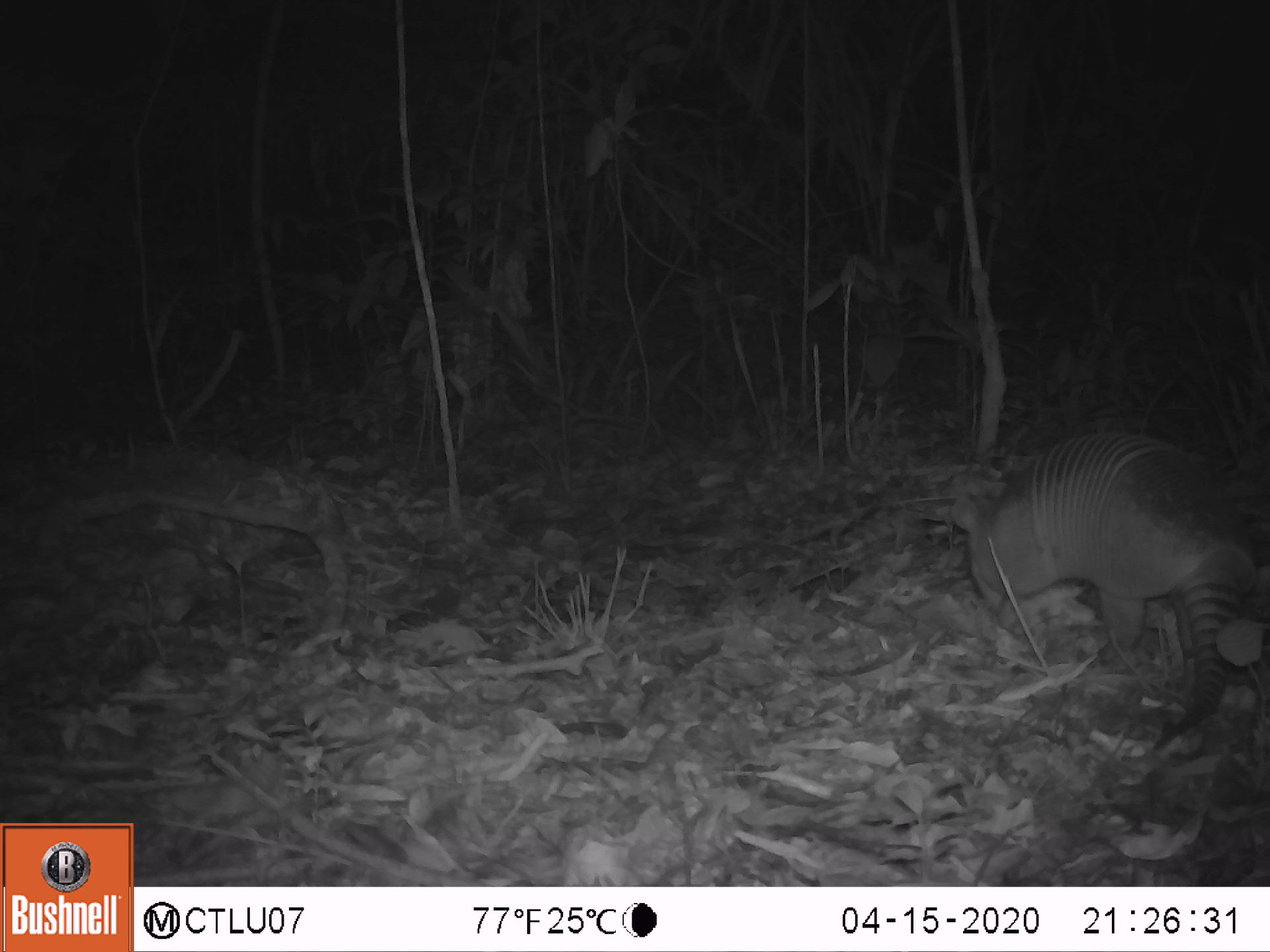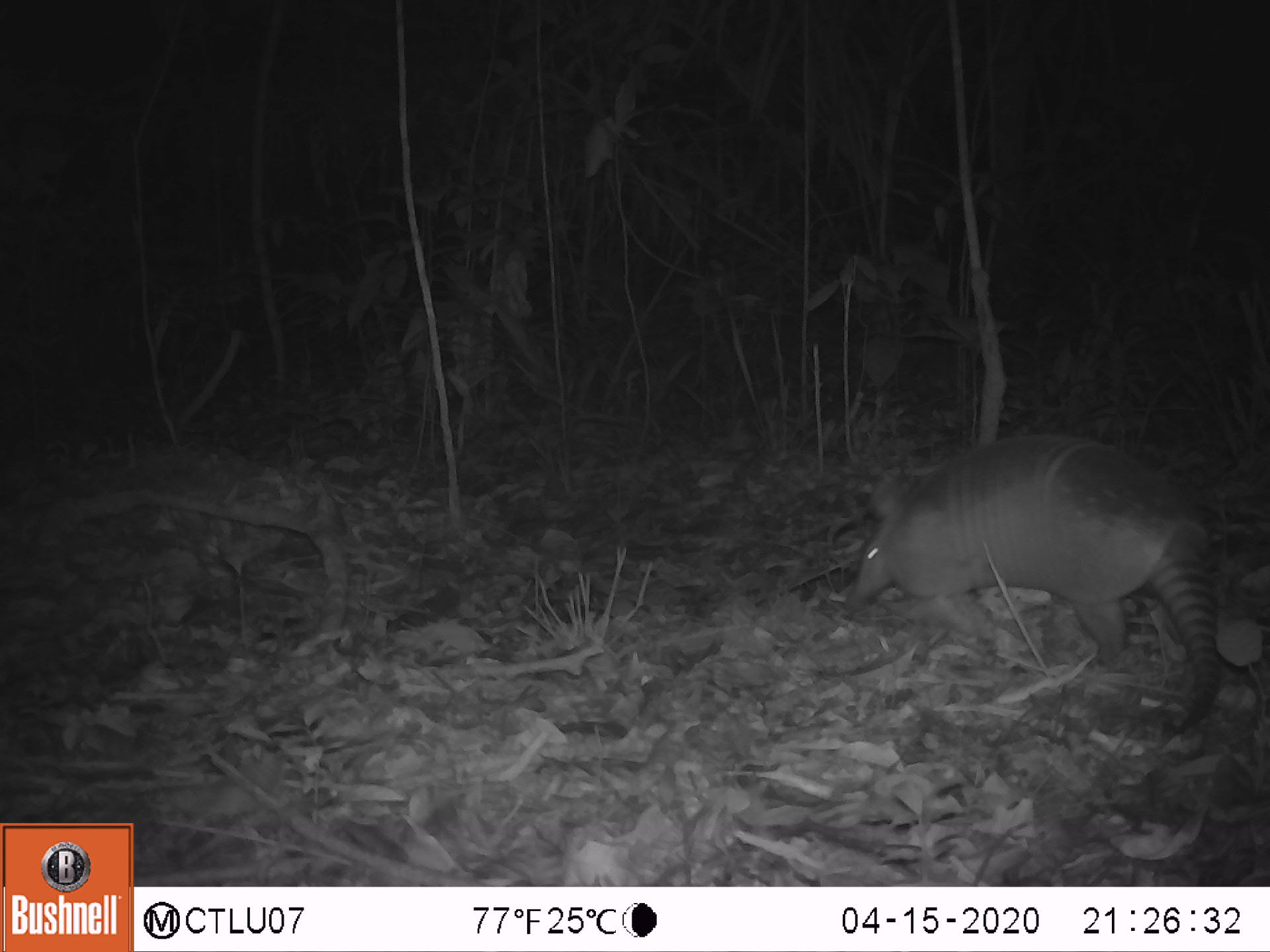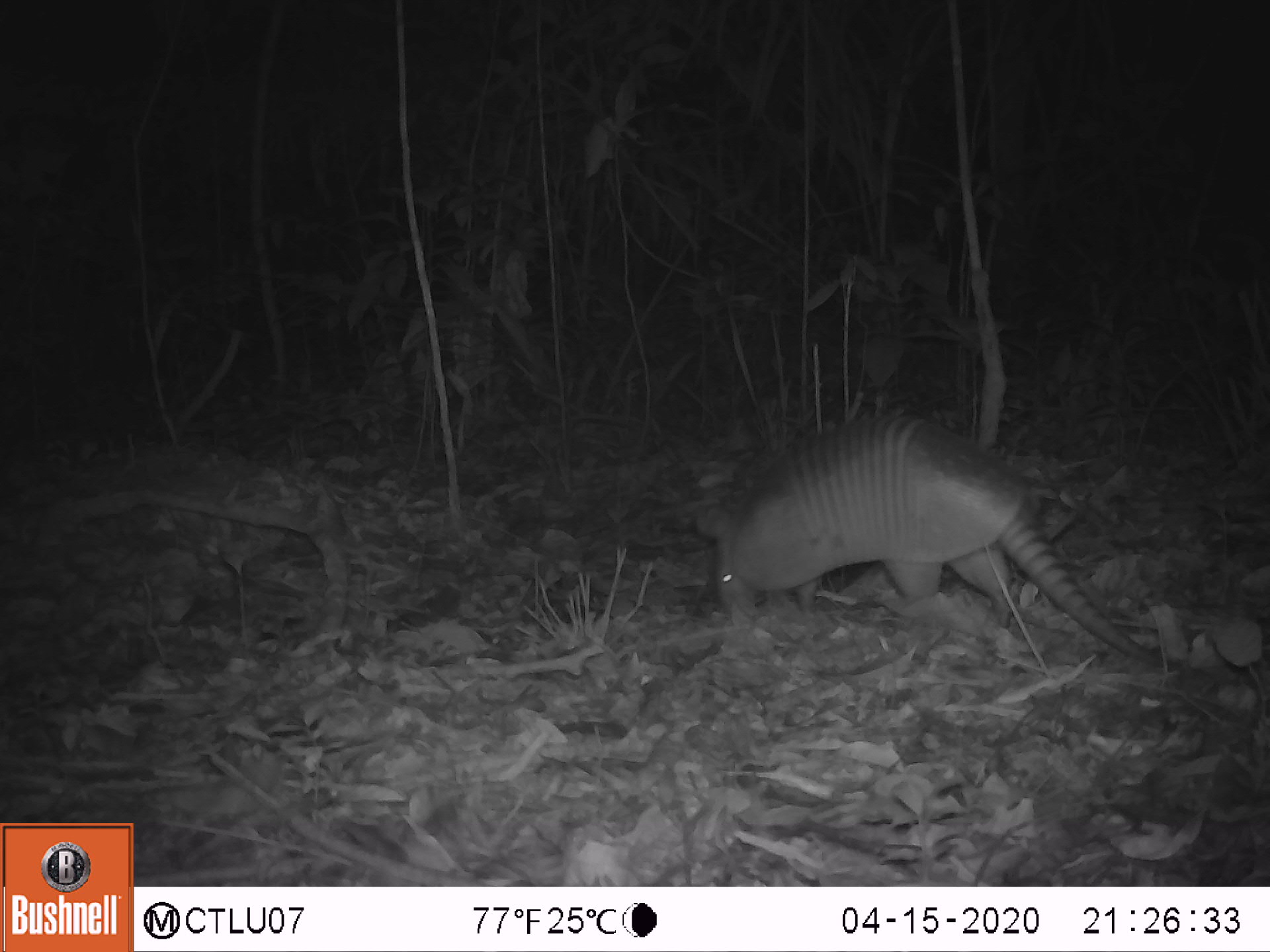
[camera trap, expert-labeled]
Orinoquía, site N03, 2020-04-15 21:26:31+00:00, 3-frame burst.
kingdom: Animalia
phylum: Chordata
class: Mammalia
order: Cingulata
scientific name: Cingulata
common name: armadillo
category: unknown armadillo